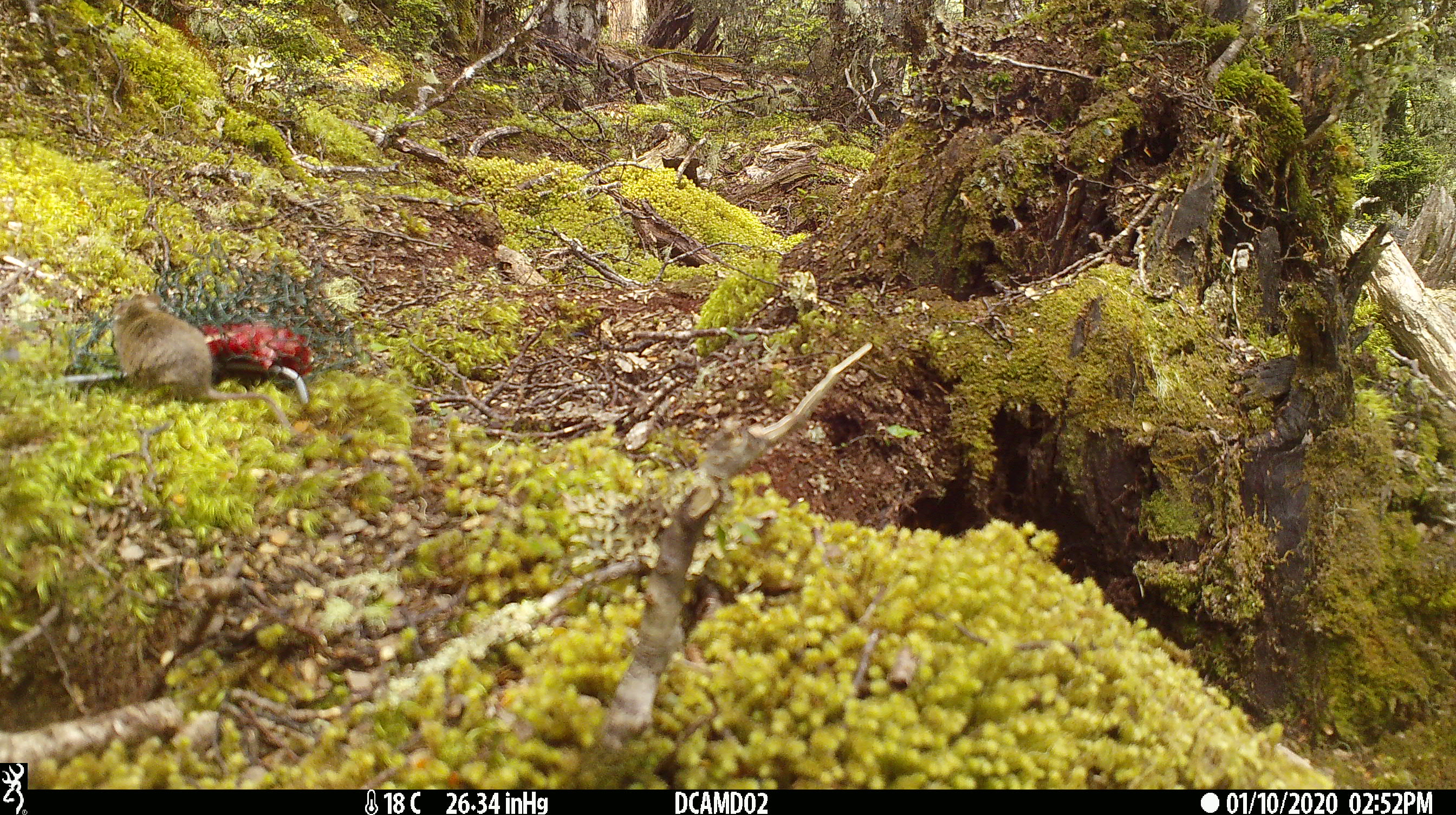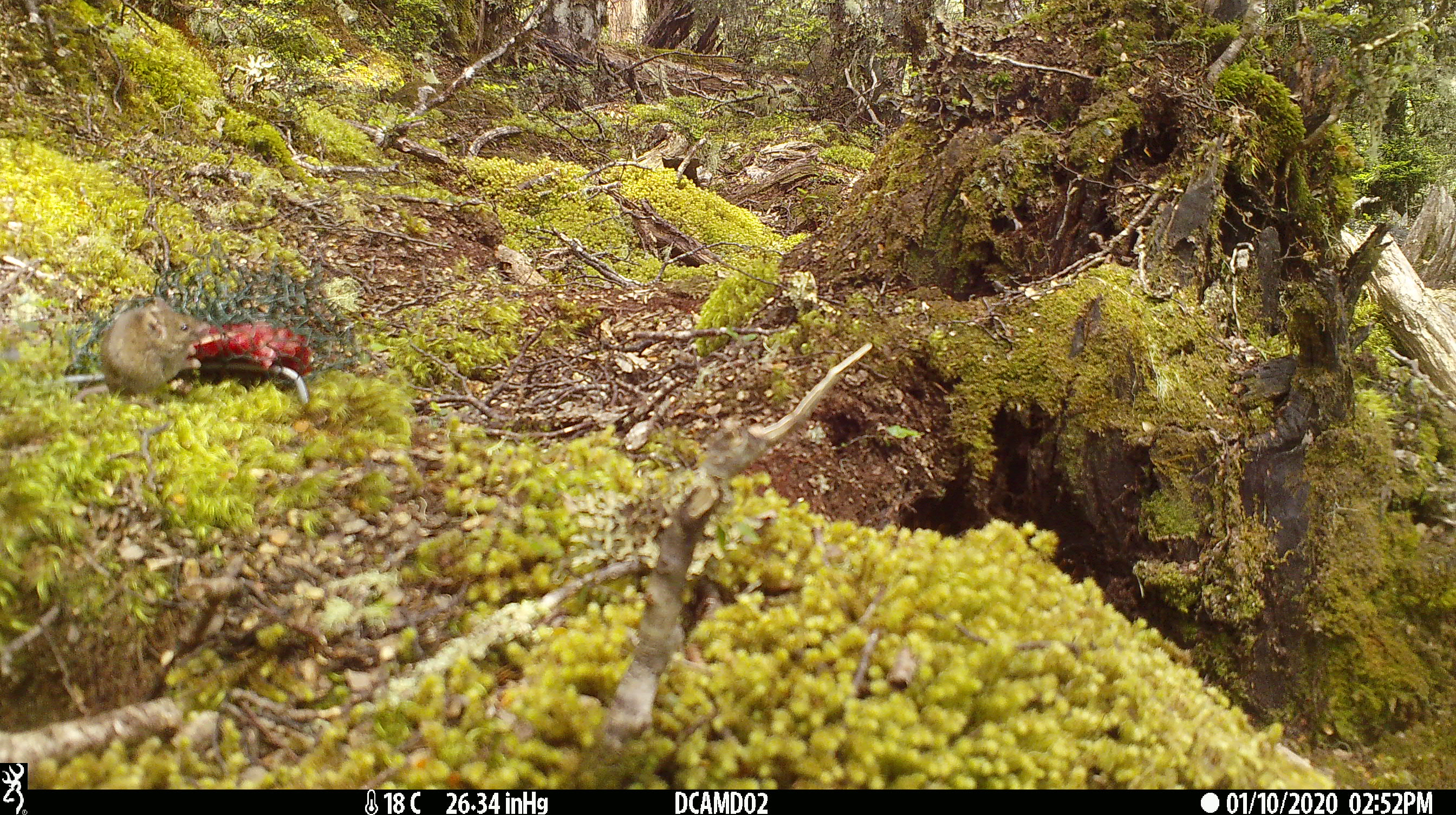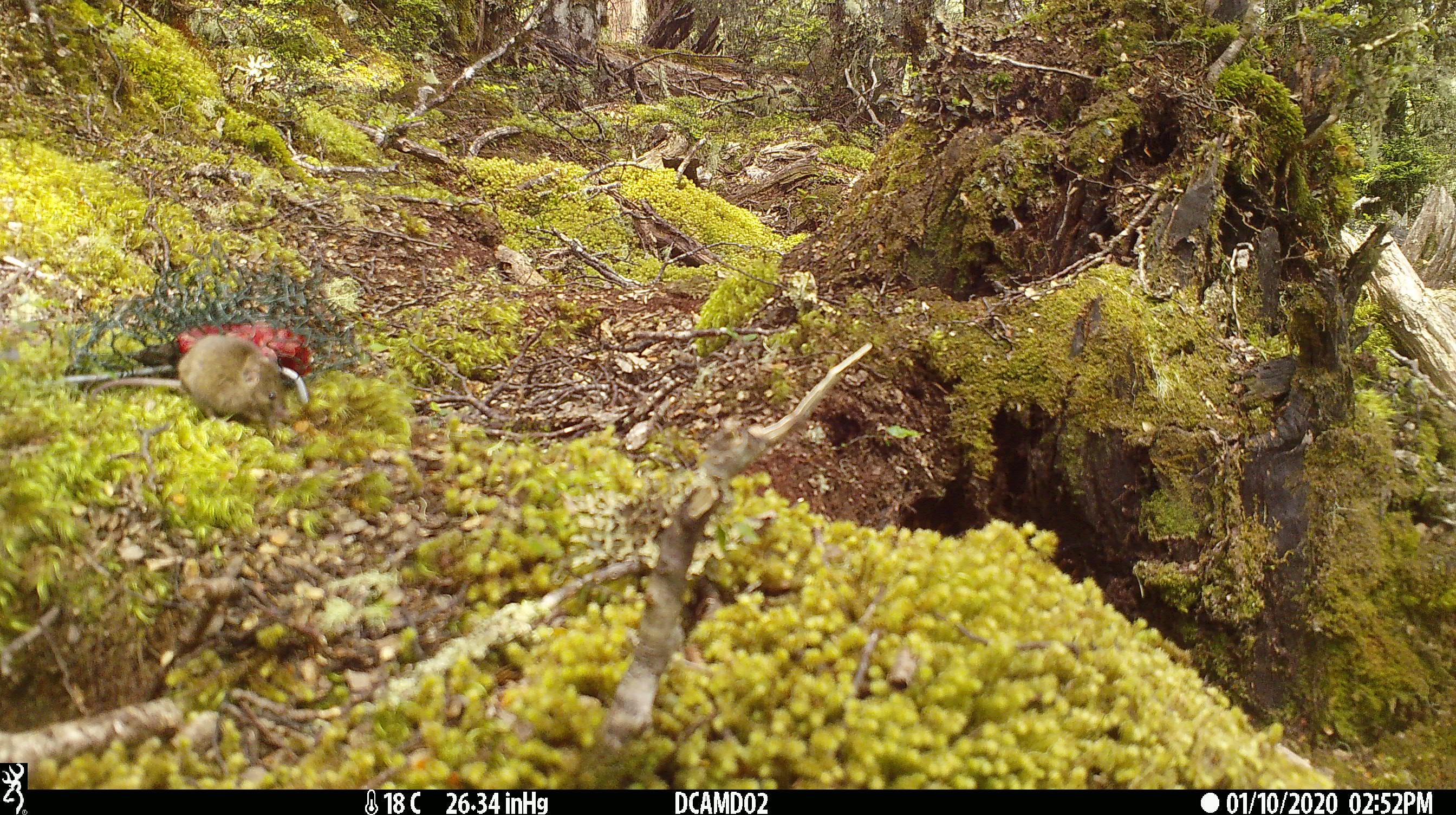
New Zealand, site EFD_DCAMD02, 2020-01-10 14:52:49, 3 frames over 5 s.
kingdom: Animalia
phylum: Chordata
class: Mammalia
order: Rodentia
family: Muridae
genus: Mus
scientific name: Mus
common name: mouse